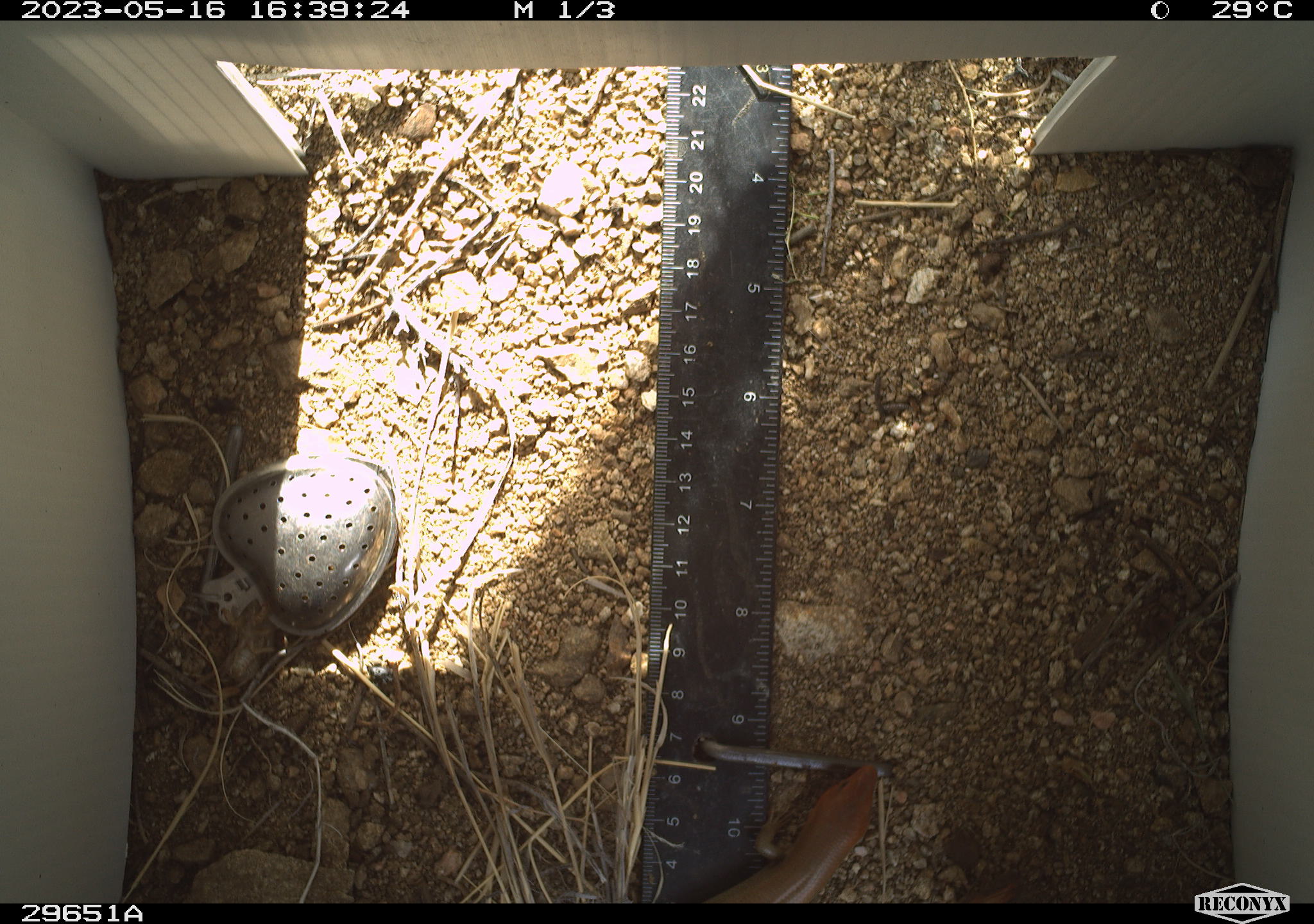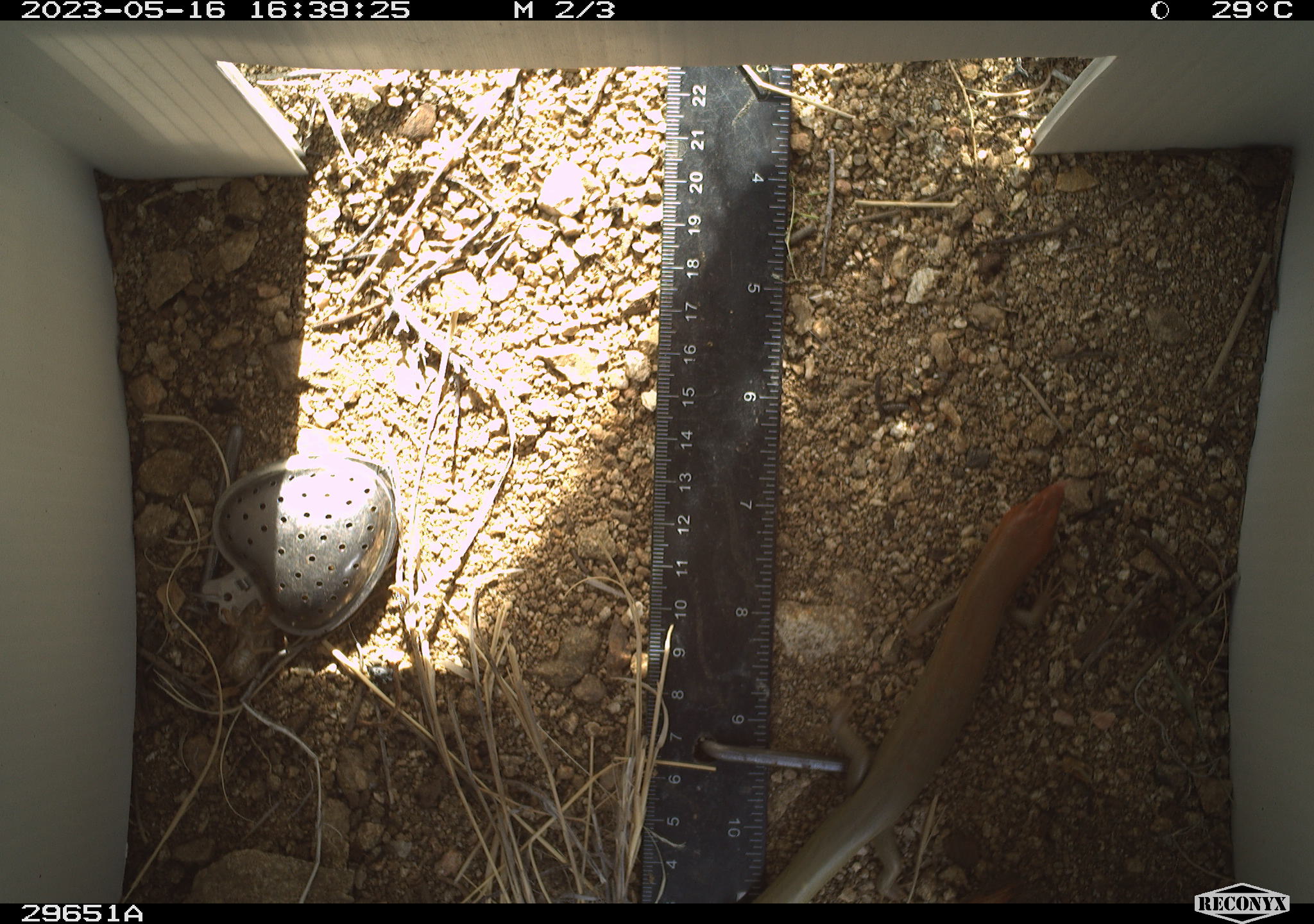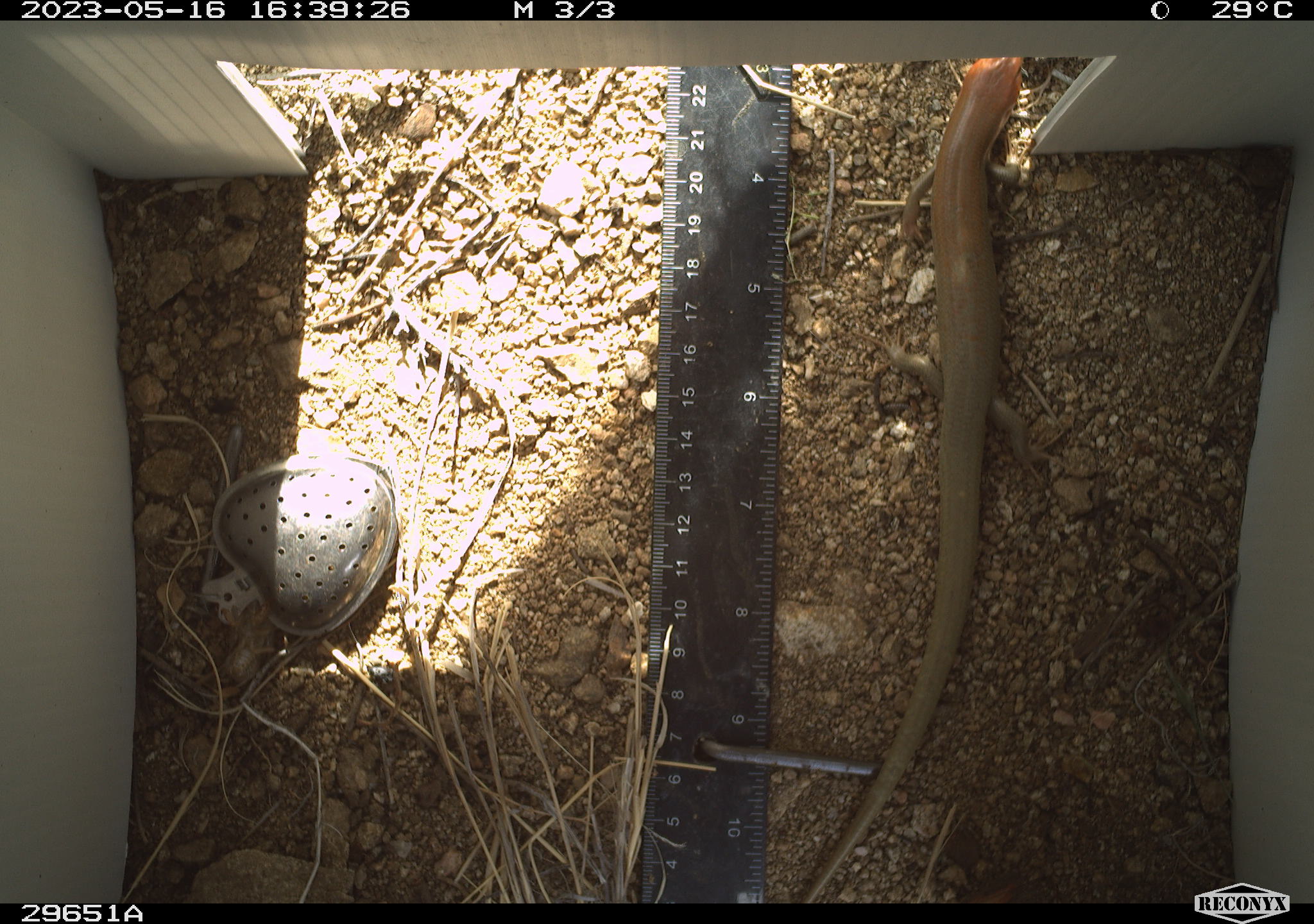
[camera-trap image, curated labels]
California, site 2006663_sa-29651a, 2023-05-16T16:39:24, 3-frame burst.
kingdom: Animalia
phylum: Chordata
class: Reptilia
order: Squamata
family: Scincidae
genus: Plestiodon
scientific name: Plestiodon gilberti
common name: gilbert's skink